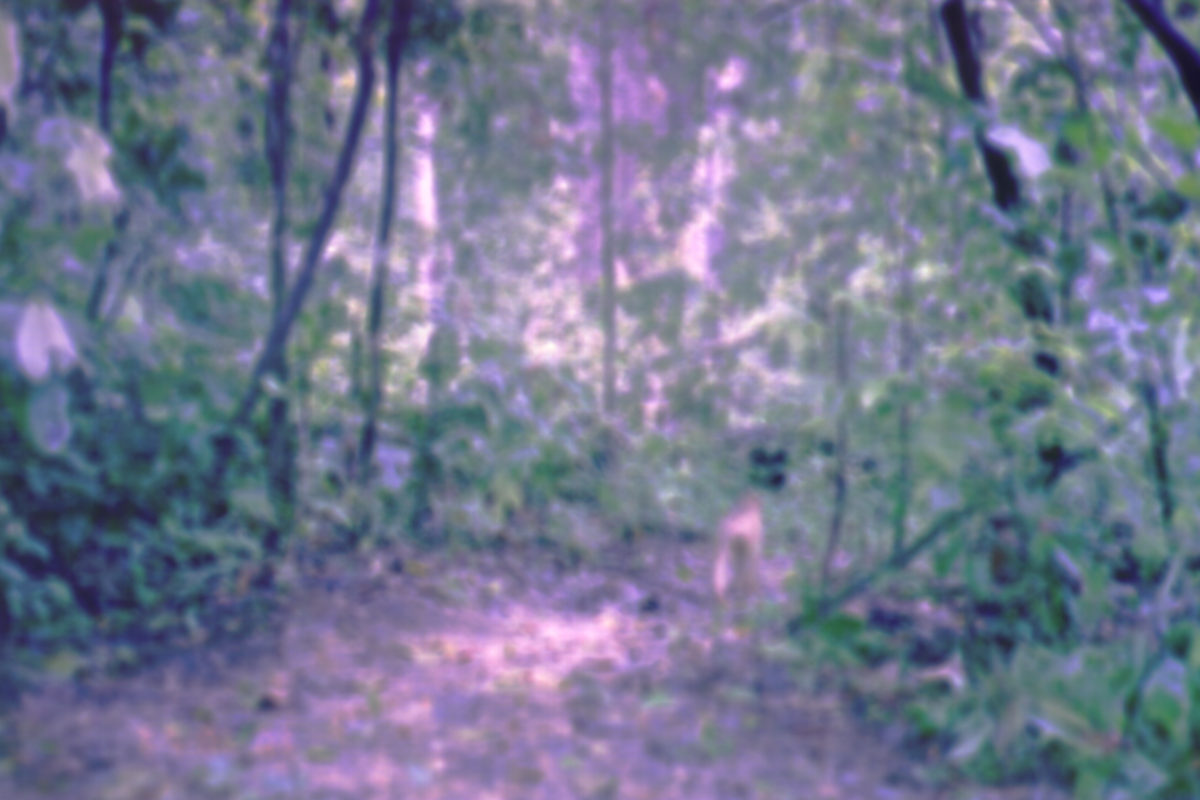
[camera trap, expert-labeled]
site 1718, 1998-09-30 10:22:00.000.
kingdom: Animalia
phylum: Chordata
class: Mammalia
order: Primates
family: Cercopithecidae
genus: Macaca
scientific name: Macaca nemestrina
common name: southern pig-tailed macaque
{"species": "Macaca nemestrina (southern pig-tailed macaque)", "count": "1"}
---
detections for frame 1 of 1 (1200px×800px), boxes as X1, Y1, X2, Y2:
macaca nemestrina: 708, 493, 768, 603